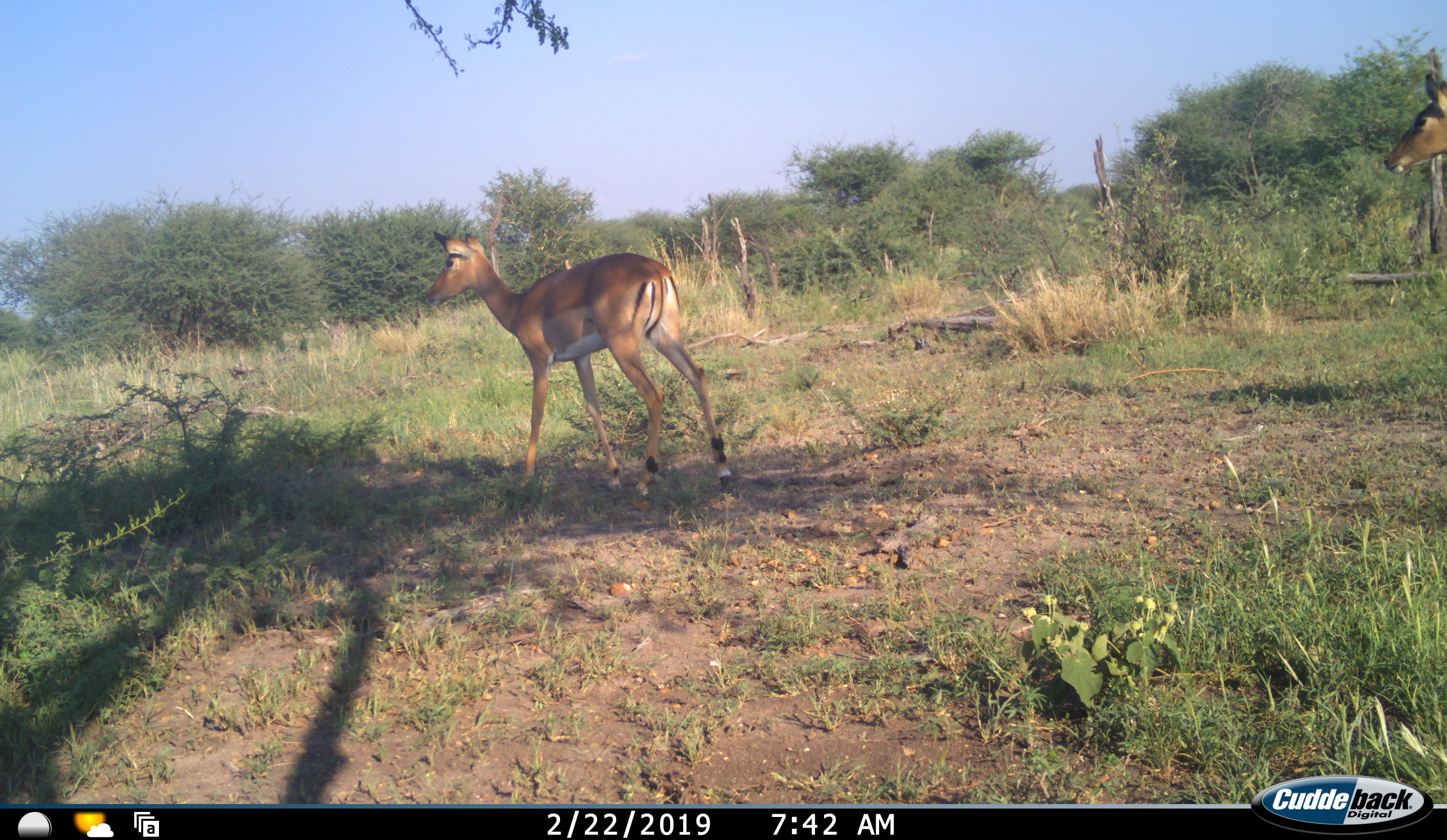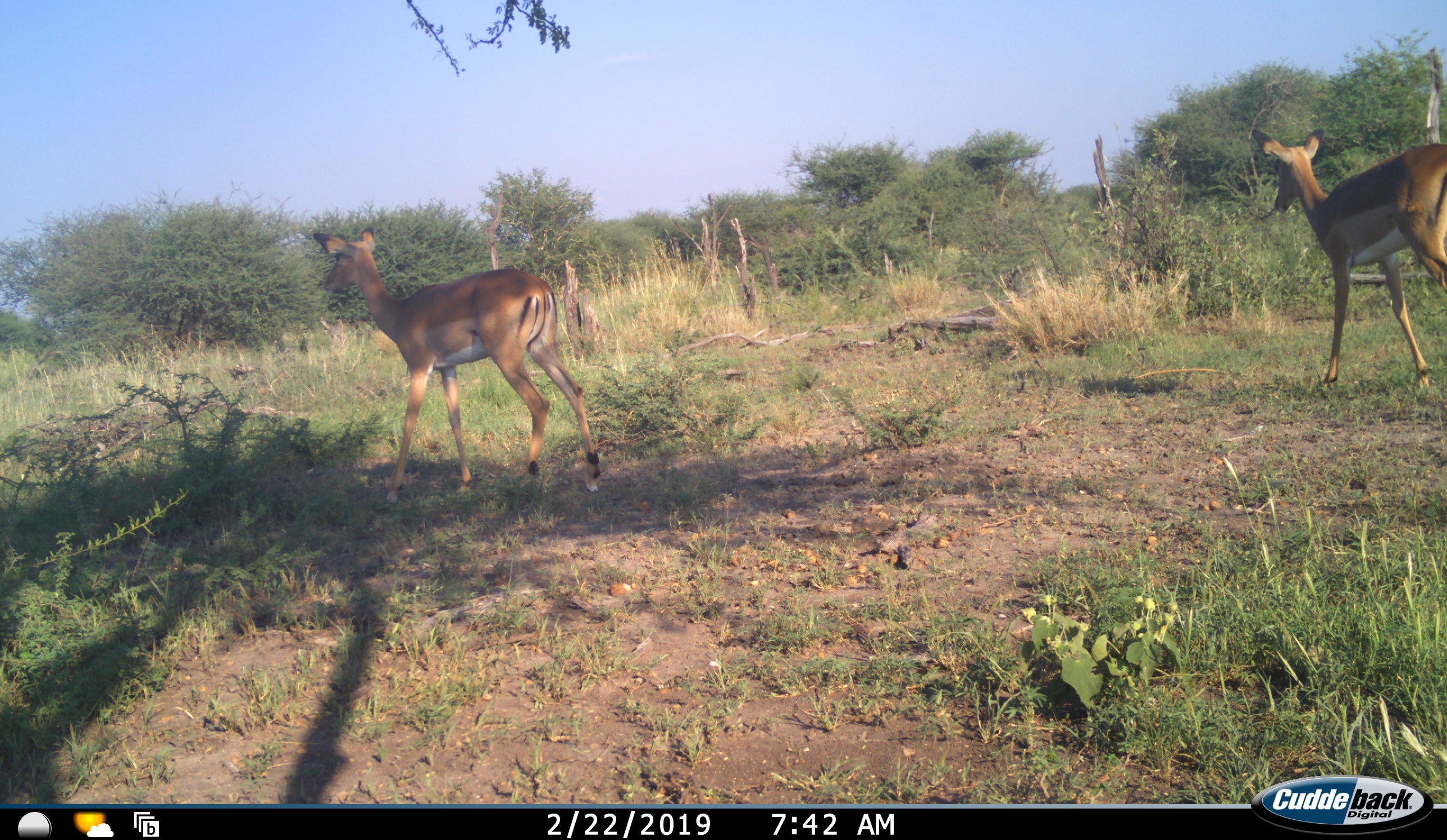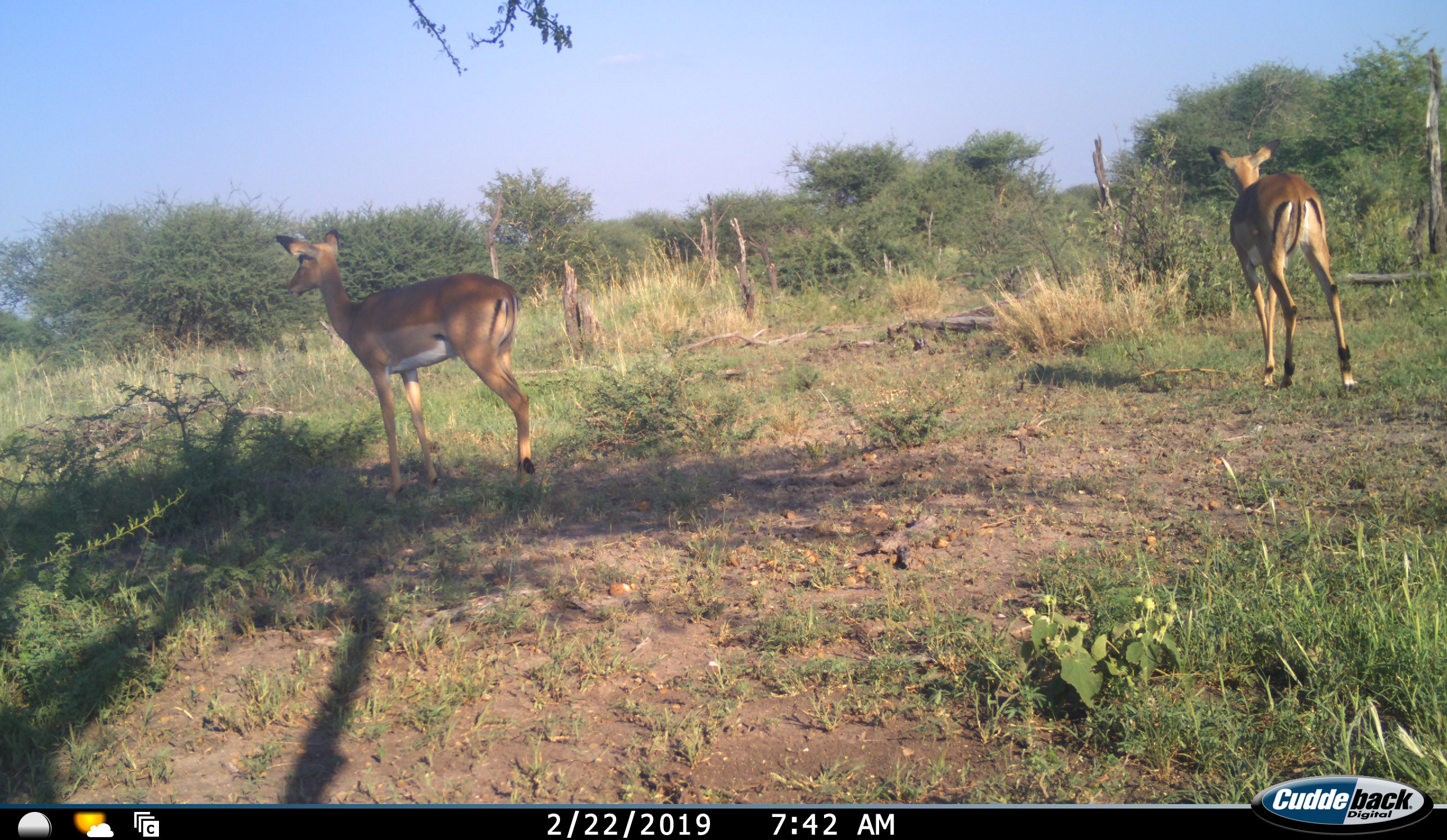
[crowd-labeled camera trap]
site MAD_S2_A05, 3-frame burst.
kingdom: Animalia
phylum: Chordata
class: Mammalia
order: Artiodactyla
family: Bovidae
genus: Aepyceros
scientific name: Aepyceros melampus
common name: impala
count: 2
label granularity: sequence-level